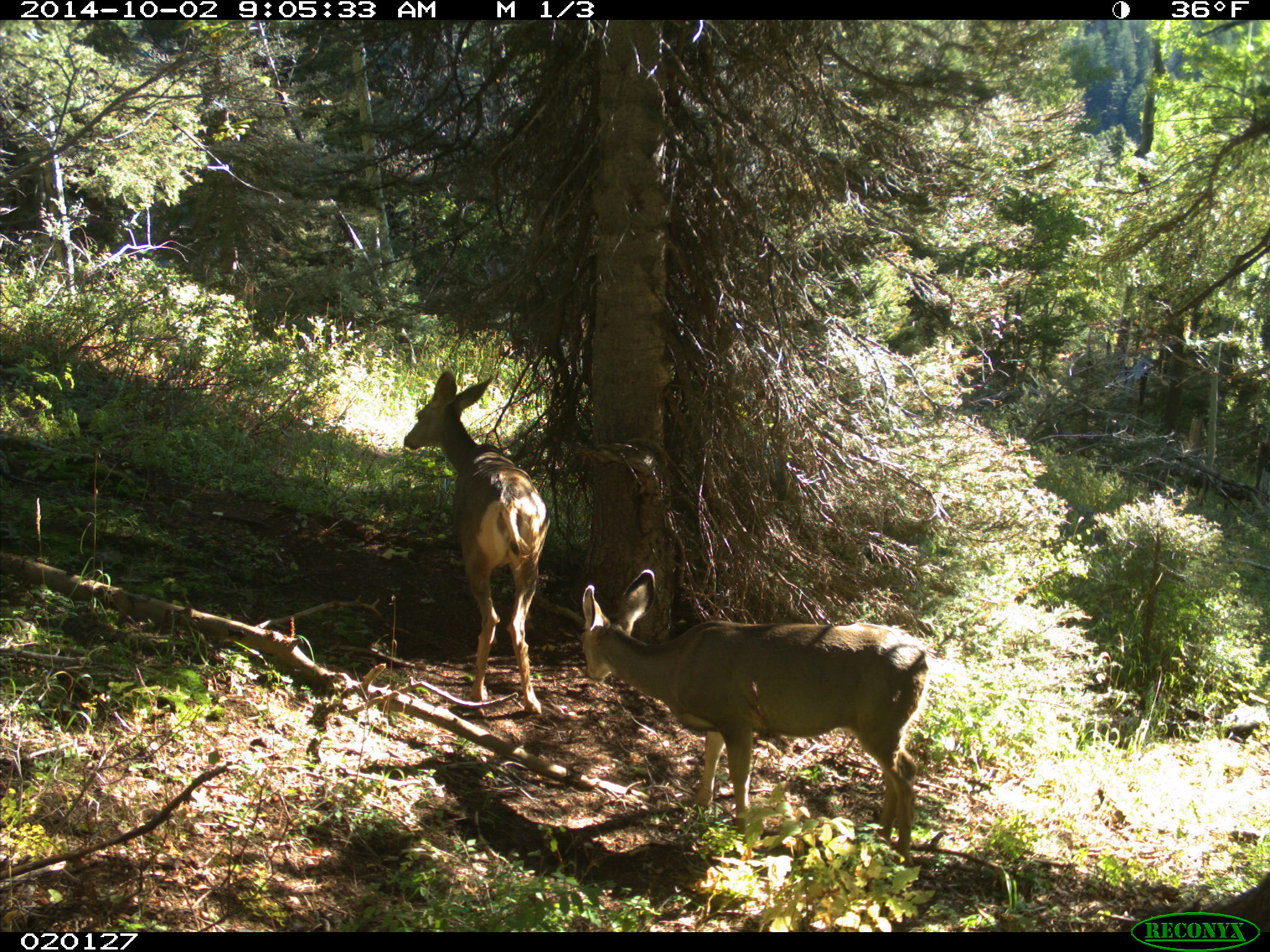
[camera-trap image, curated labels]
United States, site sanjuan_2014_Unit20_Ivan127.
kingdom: Animalia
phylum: Chordata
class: Mammalia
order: Artiodactyla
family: Cervidae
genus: Odocoileus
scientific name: Odocoileus hemionus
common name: mule deer